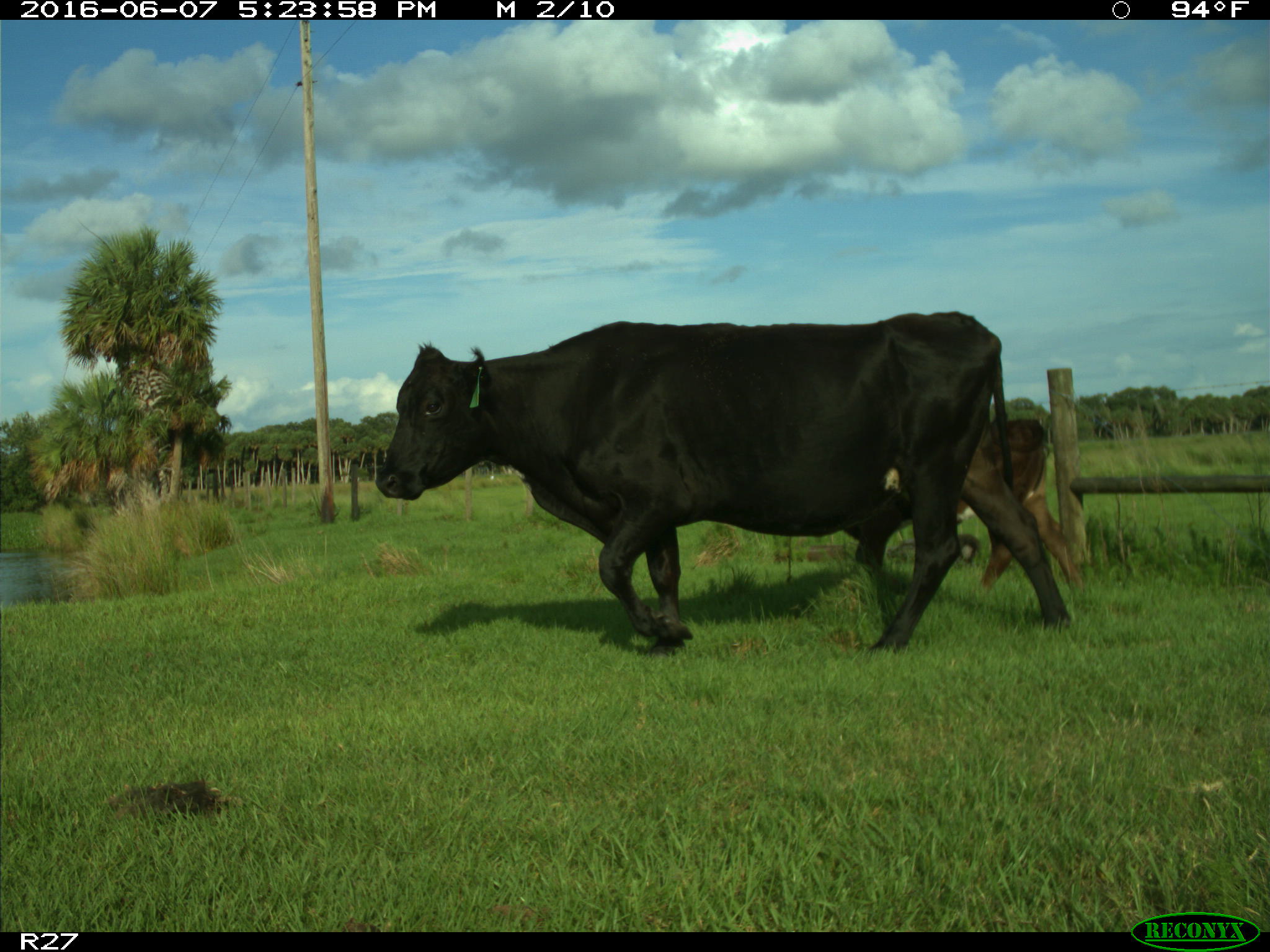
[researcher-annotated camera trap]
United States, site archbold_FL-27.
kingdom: Animalia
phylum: Chordata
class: Mammalia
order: Artiodactyla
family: Bovidae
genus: Bos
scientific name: Bos taurus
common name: domestic cow